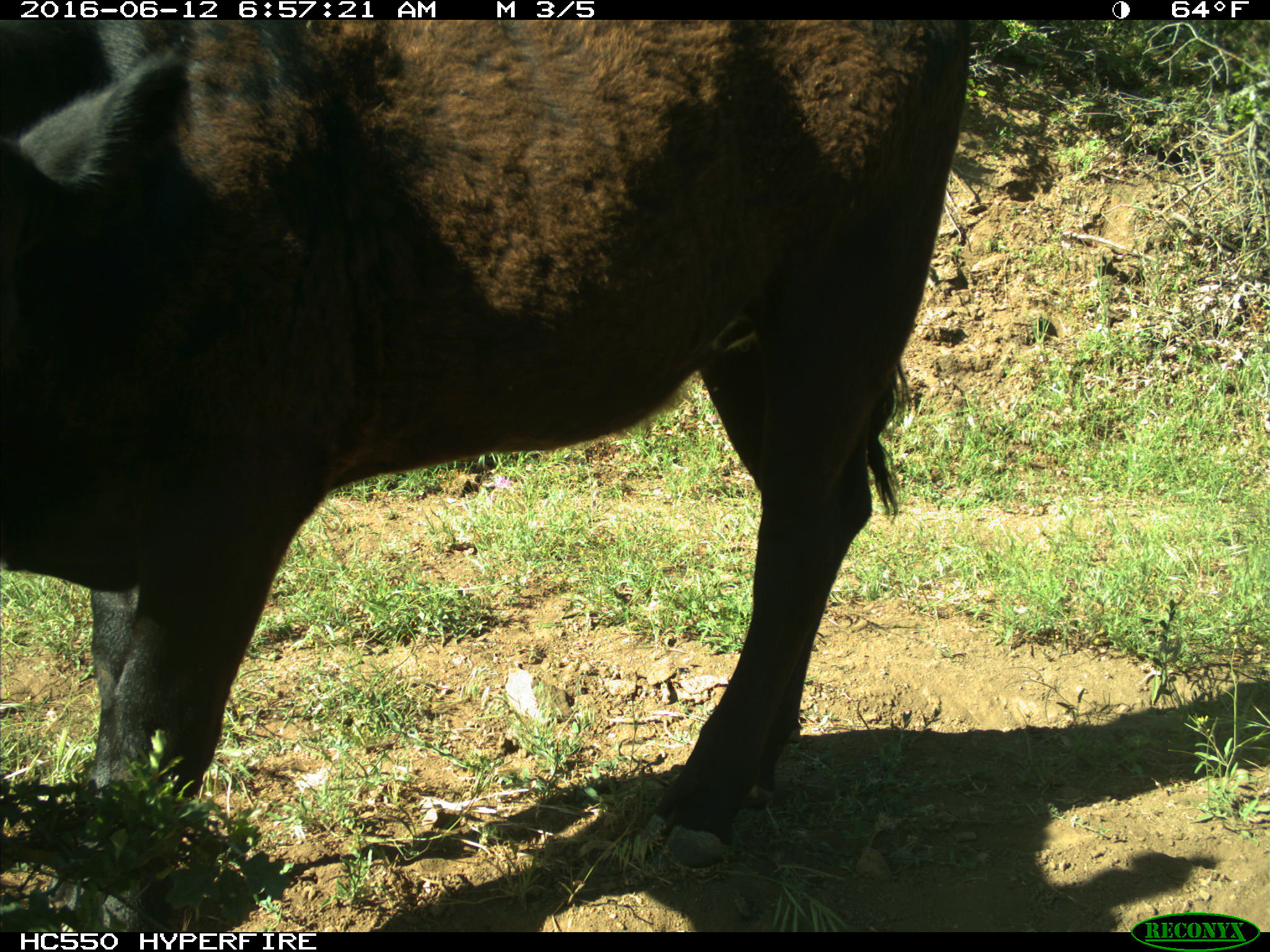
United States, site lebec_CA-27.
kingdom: Animalia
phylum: Chordata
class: Mammalia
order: Artiodactyla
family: Bovidae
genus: Bos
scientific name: Bos taurus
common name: domestic cow